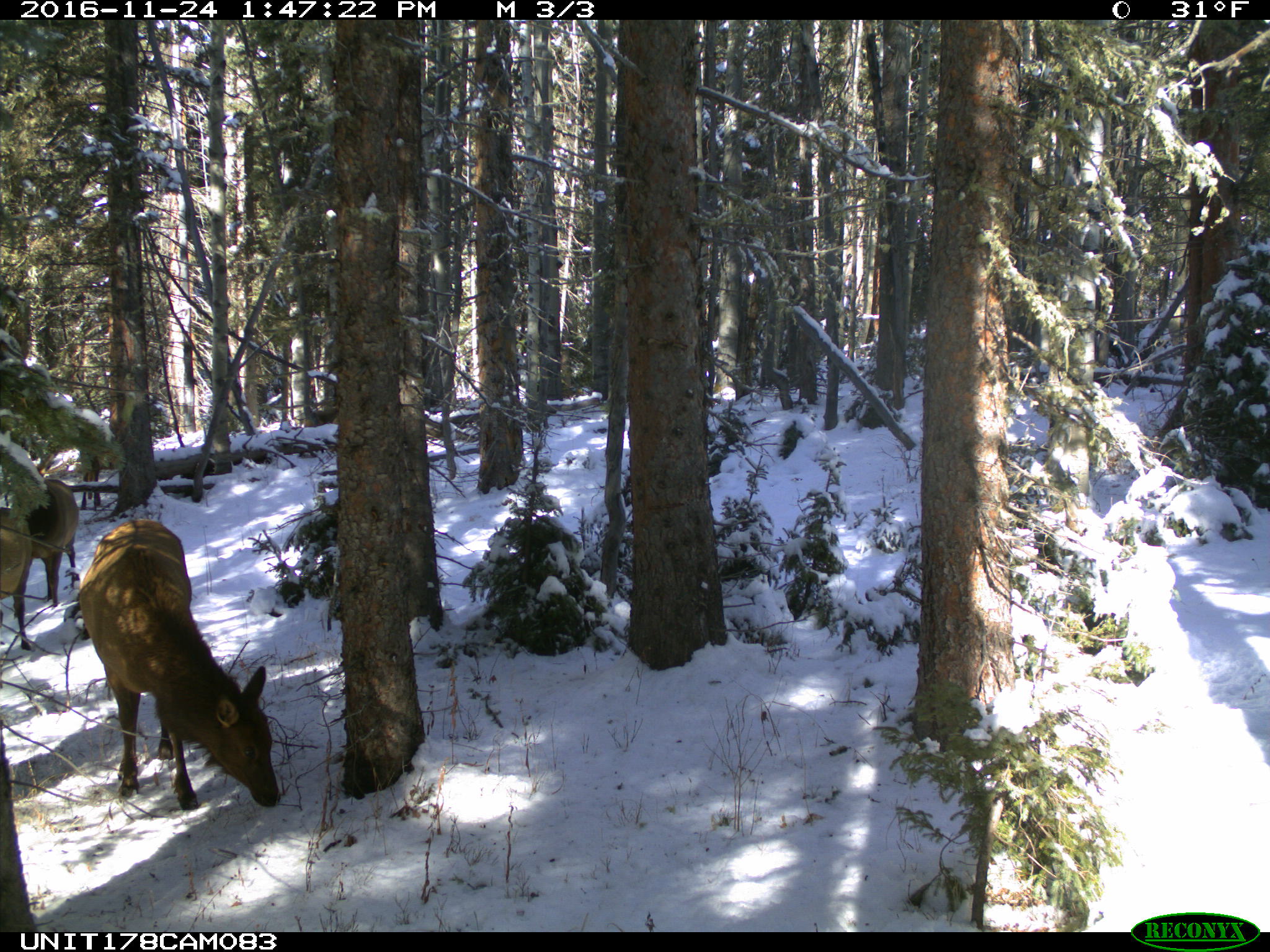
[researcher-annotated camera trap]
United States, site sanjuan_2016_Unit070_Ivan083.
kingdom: Animalia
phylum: Chordata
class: Mammalia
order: Artiodactyla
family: Cervidae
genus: Cervus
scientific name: Cervus elaphus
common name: red deer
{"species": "Cervus elaphus (red deer)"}